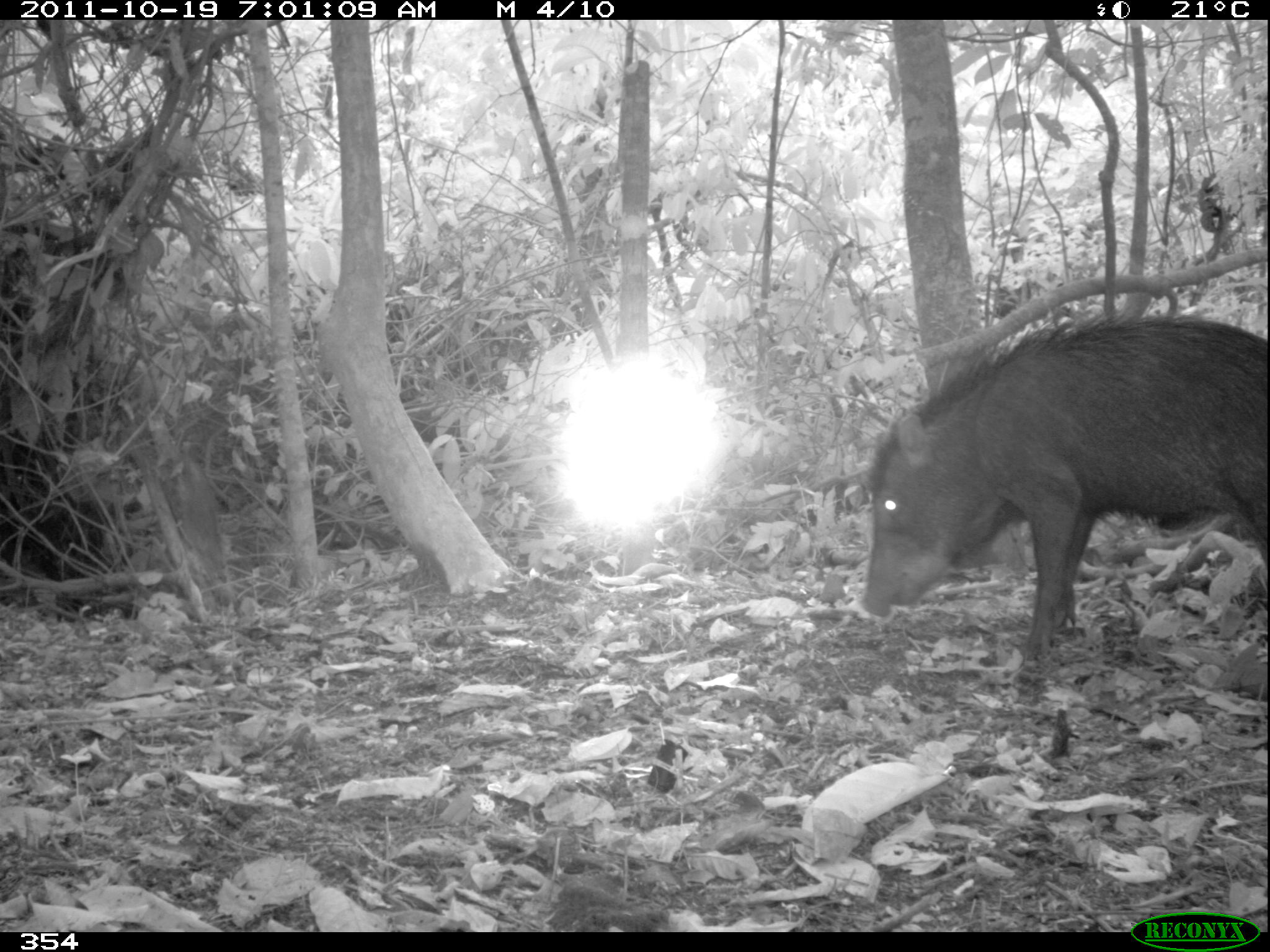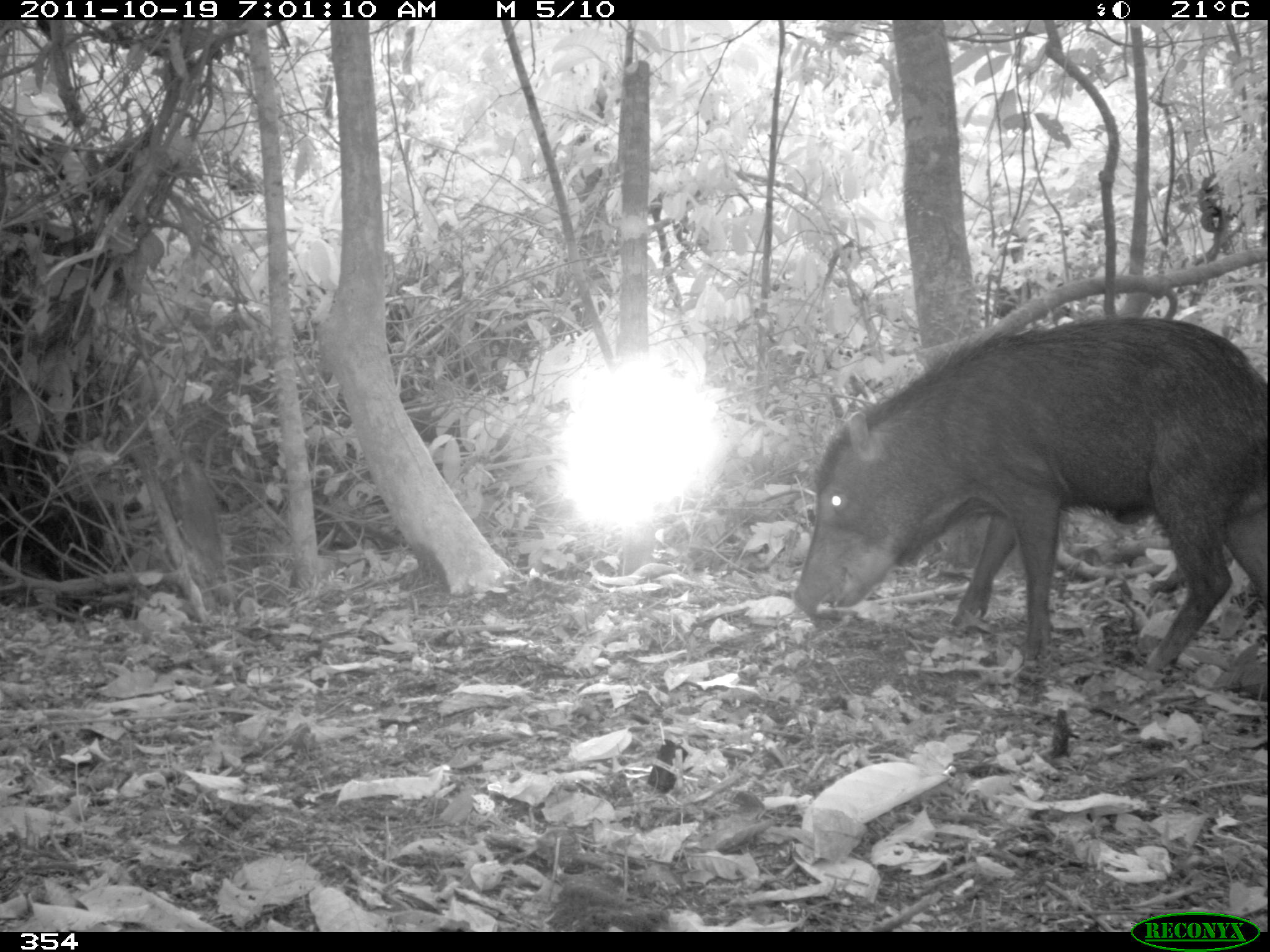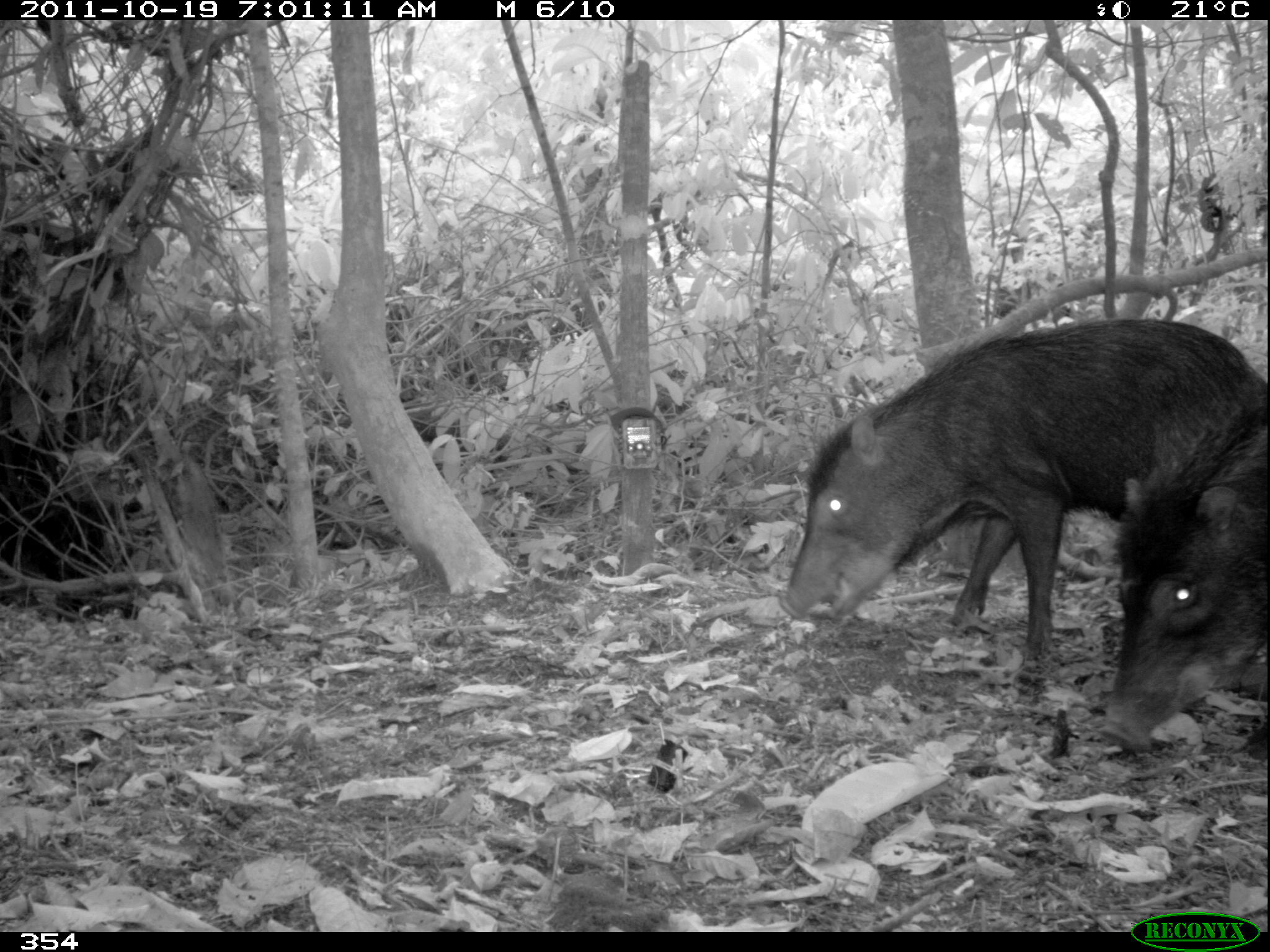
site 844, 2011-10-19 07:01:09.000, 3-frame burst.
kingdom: Animalia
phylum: Chordata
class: Mammalia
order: Artiodactyla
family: Tayassuidae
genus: Tayassu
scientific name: Tayassu pecari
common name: white-lipped peccary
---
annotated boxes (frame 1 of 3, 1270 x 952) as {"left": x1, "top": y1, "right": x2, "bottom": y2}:
tayassu pecari: {"left": 858, "top": 309, "right": 1270, "bottom": 660}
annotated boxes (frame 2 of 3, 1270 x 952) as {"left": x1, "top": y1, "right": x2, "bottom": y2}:
tayassu pecari: {"left": 791, "top": 311, "right": 1265, "bottom": 670}